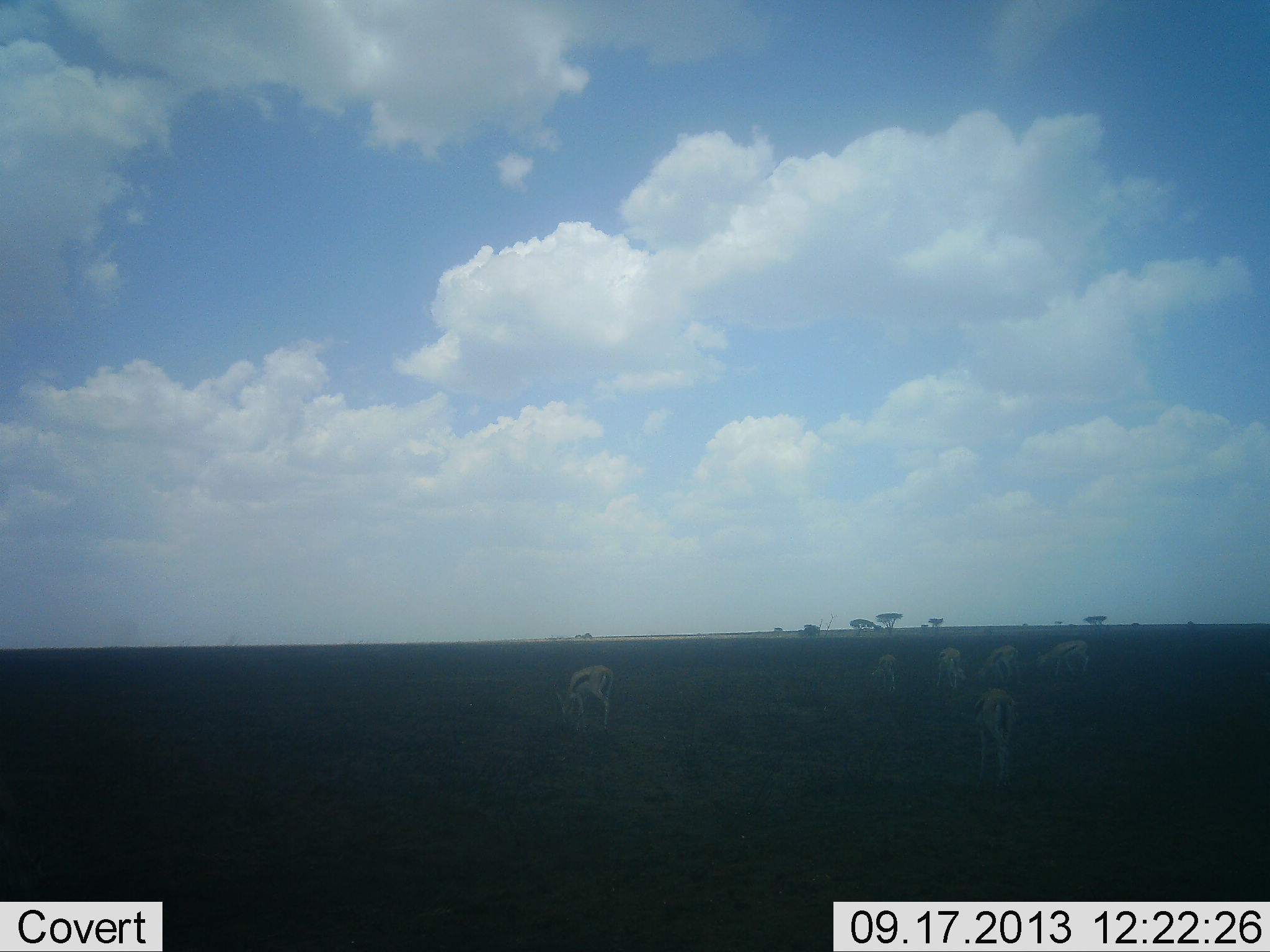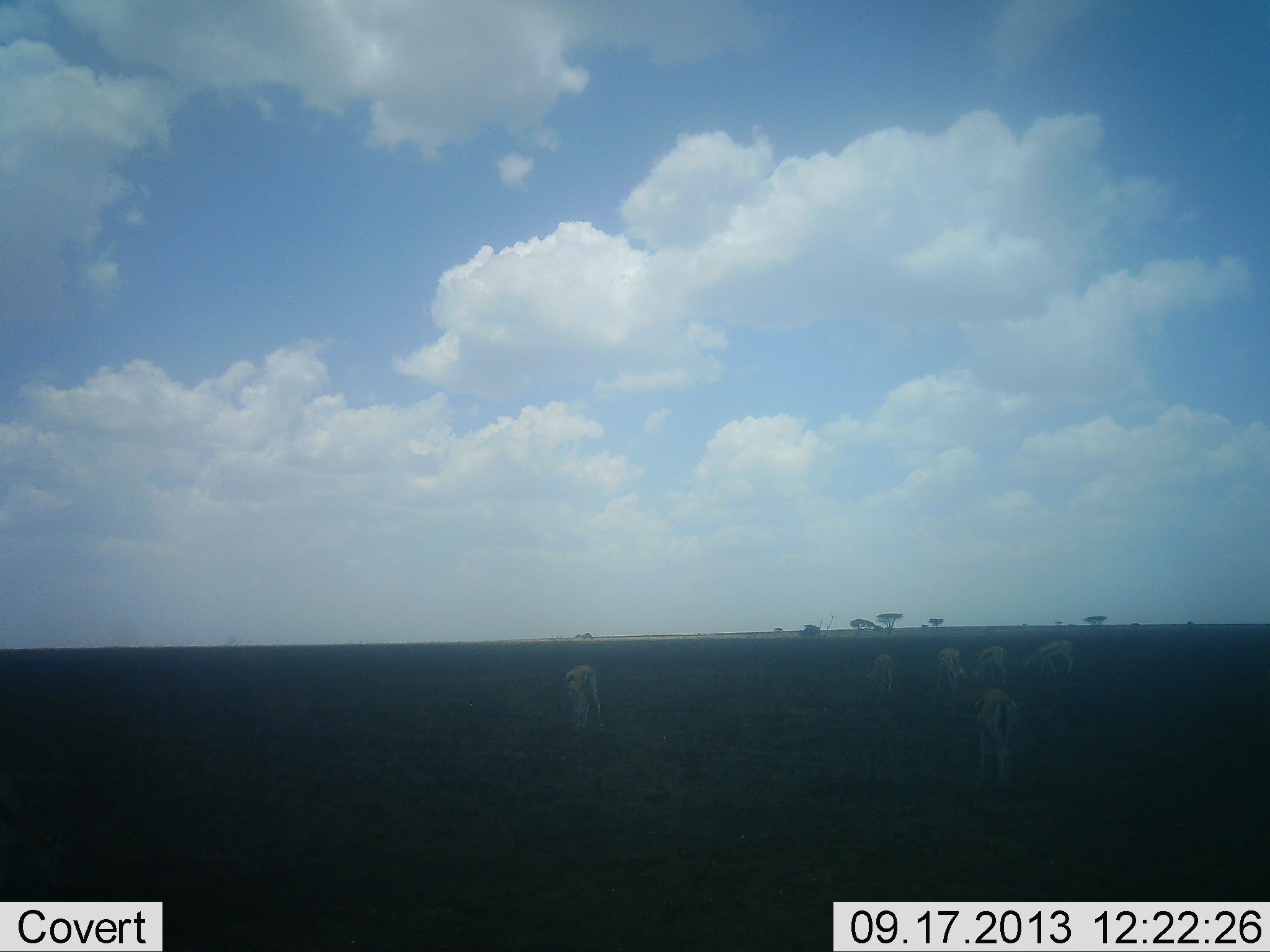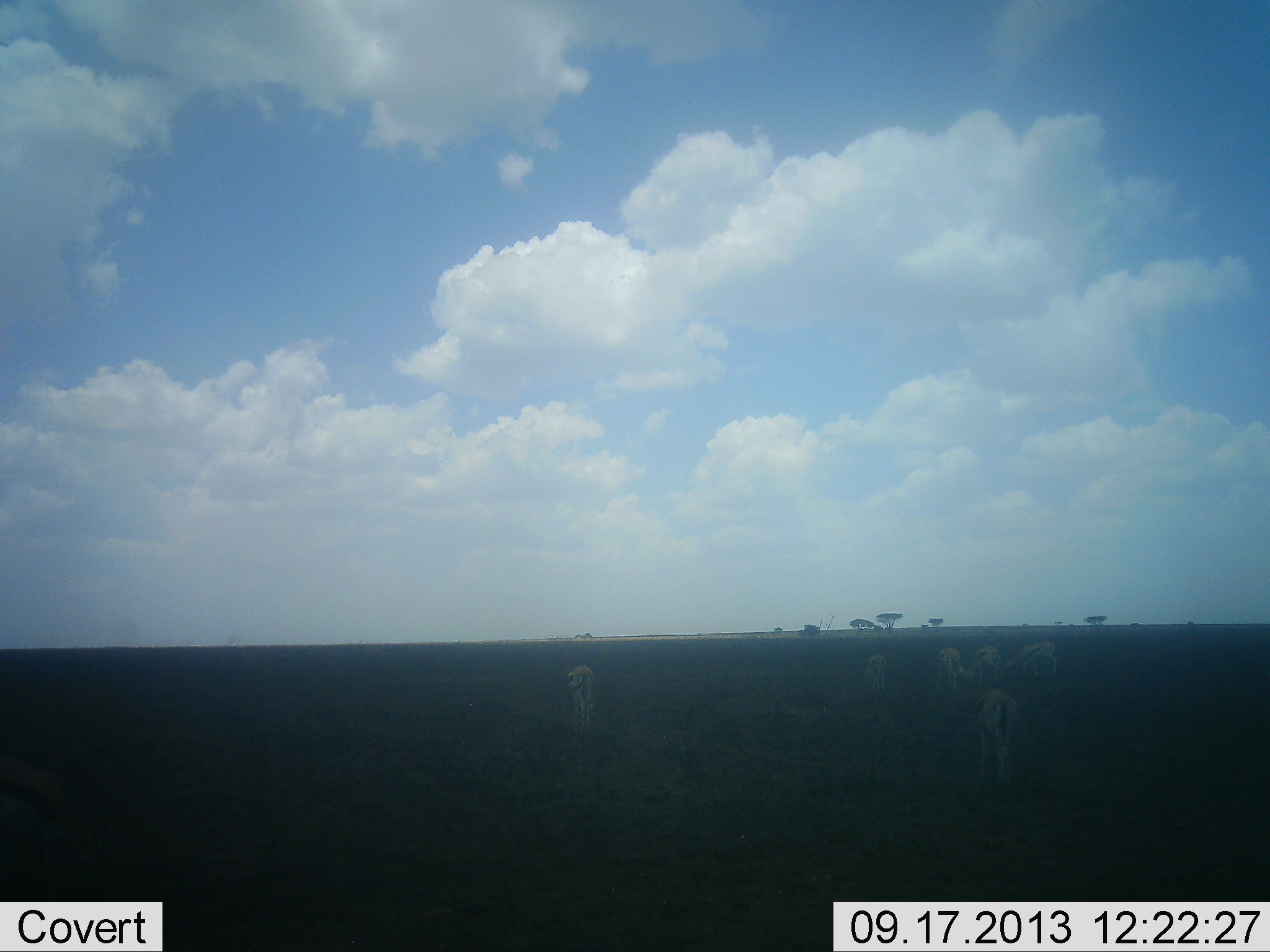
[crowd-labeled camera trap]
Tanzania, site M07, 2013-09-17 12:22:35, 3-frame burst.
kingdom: Animalia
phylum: Chordata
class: Mammalia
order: Artiodactyla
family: Bovidae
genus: Eudorcas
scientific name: Eudorcas thomsonii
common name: thomson's gazelle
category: gazellethomsons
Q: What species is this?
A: Gazellethomsons (thomson's gazelle) (Eudorcas thomsonii).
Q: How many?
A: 6.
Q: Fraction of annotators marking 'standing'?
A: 27%.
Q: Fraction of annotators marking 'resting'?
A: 0%.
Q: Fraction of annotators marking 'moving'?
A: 19%.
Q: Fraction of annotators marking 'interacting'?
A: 8%.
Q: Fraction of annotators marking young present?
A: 0%.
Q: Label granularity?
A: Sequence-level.